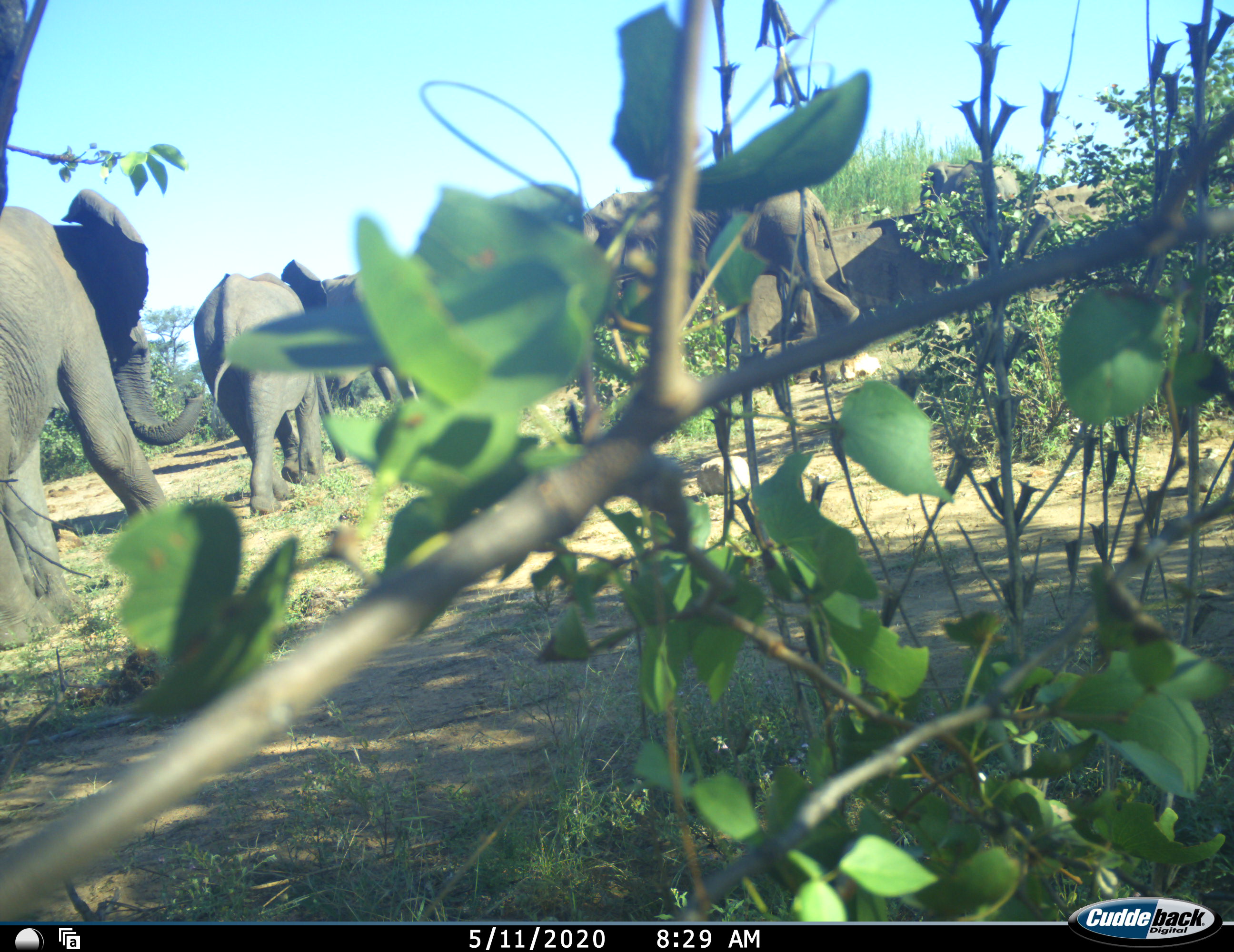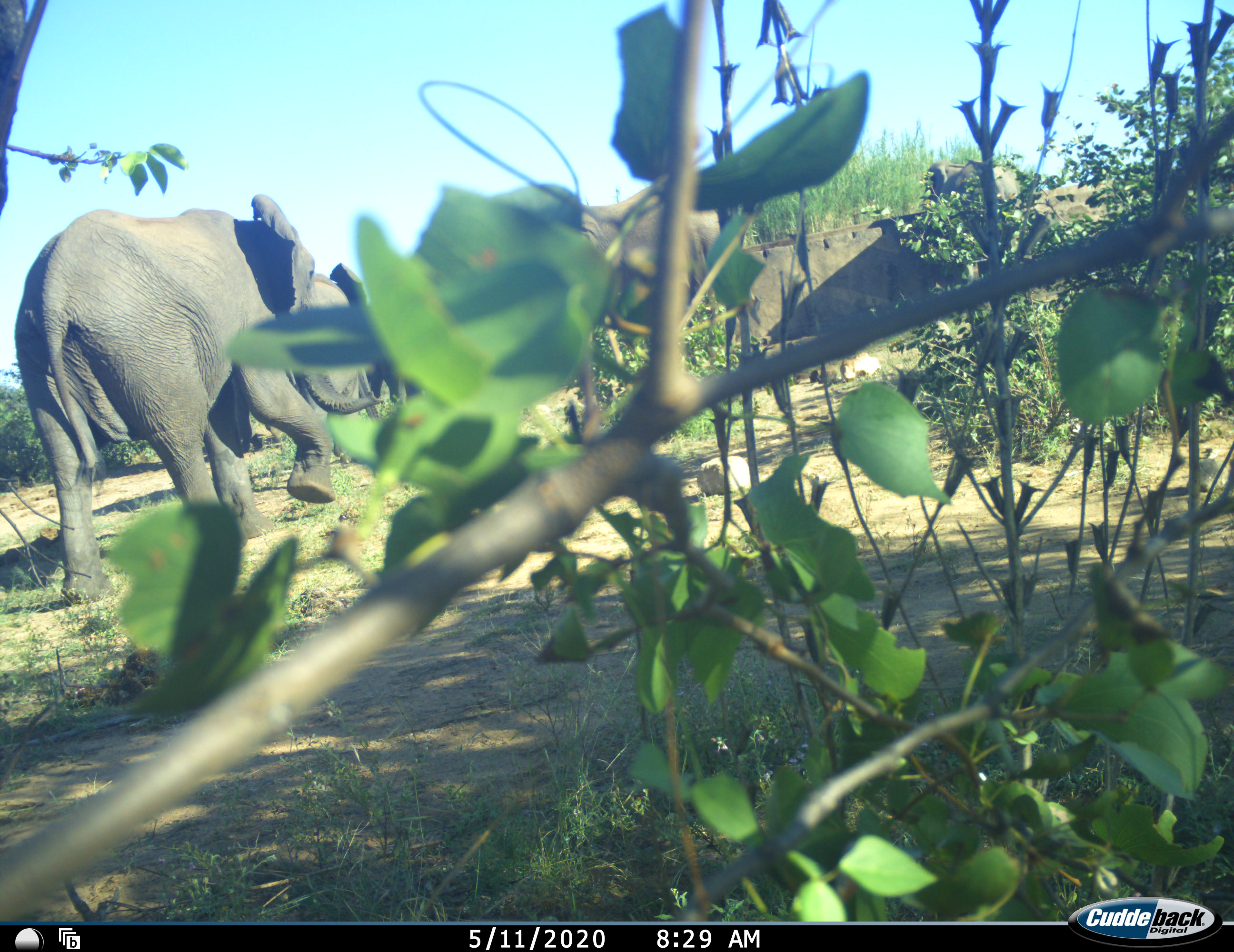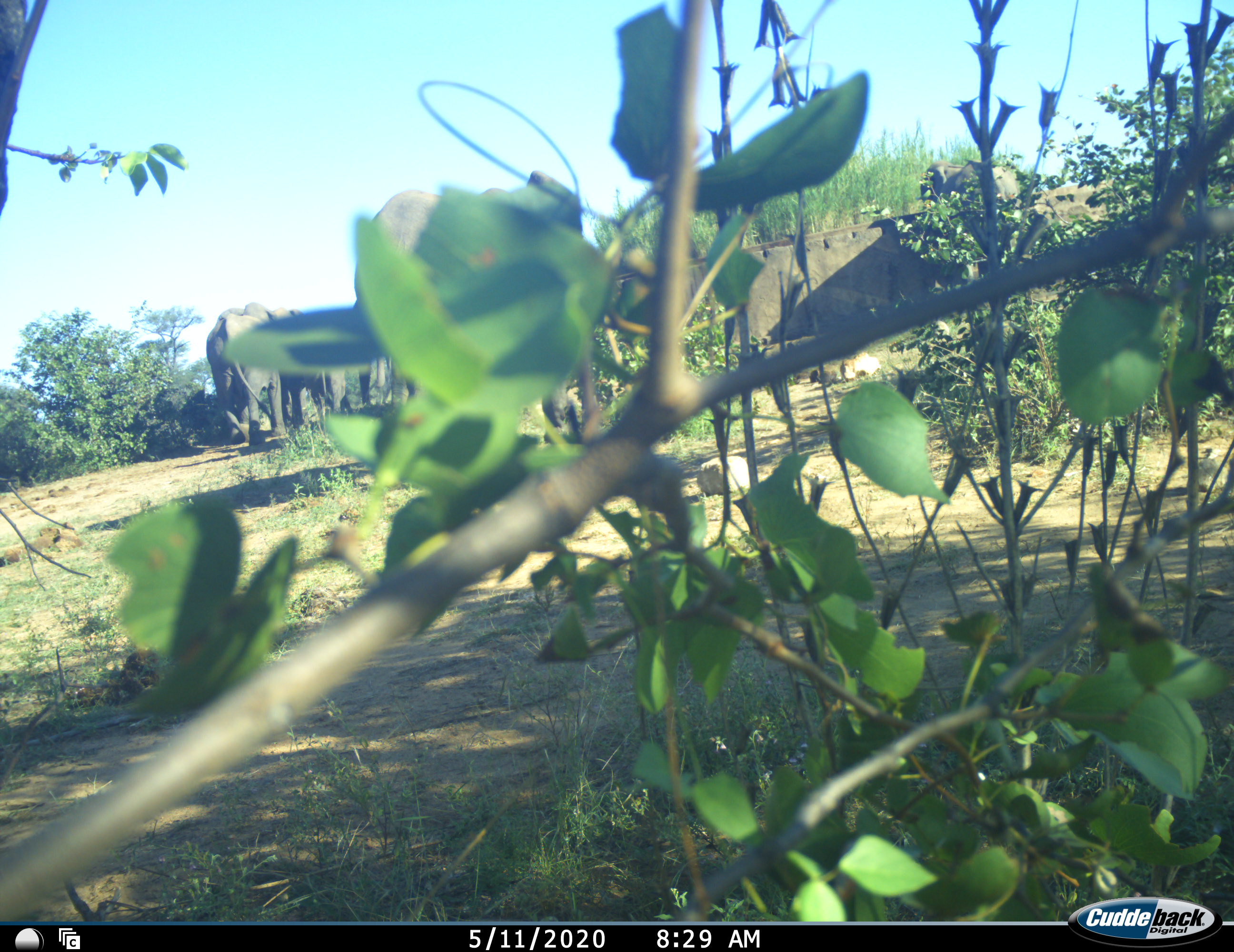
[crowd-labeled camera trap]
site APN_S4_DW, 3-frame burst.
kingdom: Animalia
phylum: Chordata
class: Mammalia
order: Proboscidea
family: Elephantidae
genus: Loxodonta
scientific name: Loxodonta africana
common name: african bush elephant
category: elephant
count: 5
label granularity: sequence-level